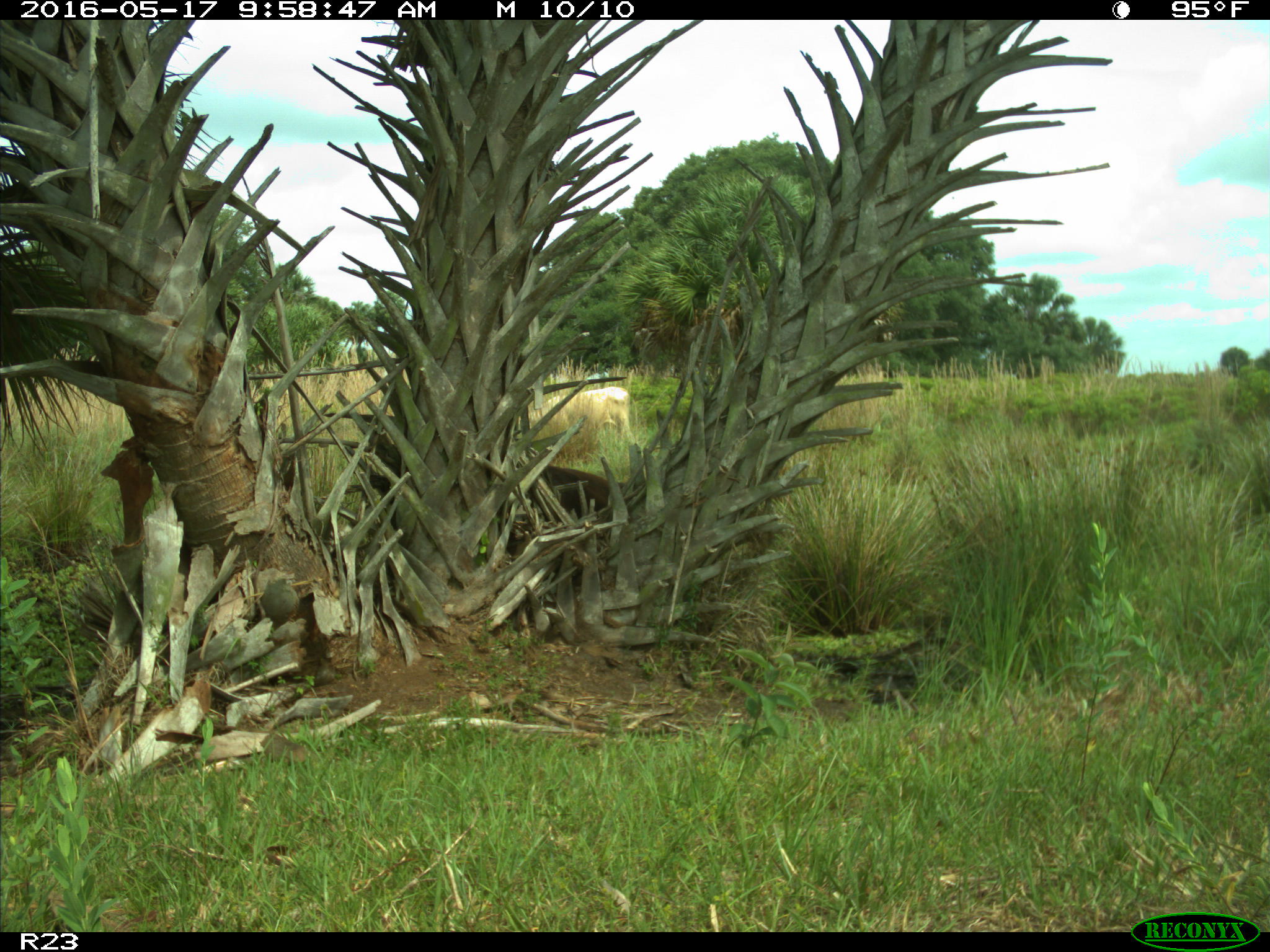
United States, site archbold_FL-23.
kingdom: Animalia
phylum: Chordata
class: Mammalia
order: Artiodactyla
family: Bovidae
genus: Bos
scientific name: Bos taurus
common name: domestic cow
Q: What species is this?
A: Bos taurus (domestic cow).